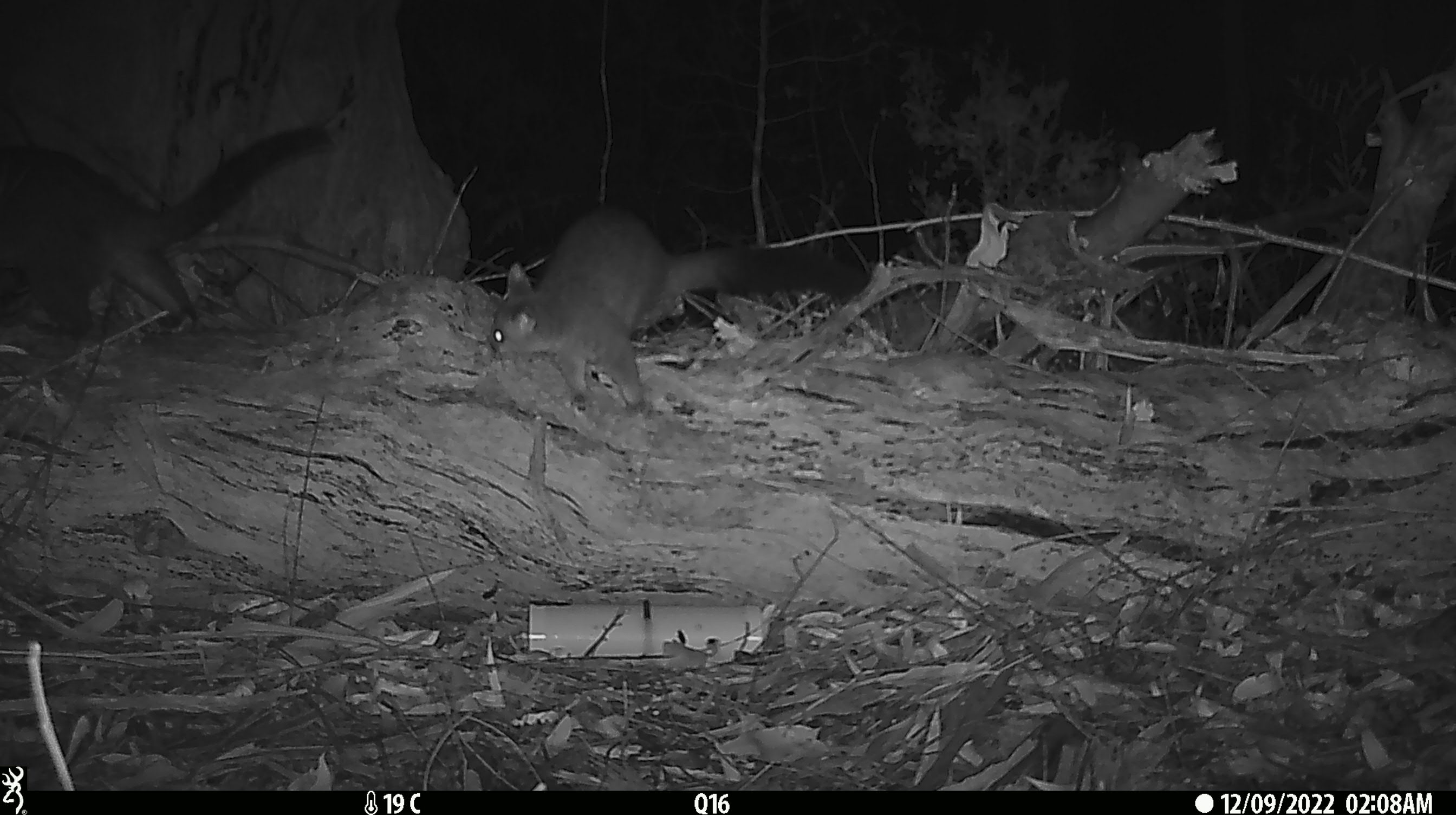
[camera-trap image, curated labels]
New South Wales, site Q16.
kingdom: Animalia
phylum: Chordata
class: Mammalia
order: Diprotodontia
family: Phalangeridae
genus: Trichosurus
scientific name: Trichosurus vulpecula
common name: common brushtail possum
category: possum